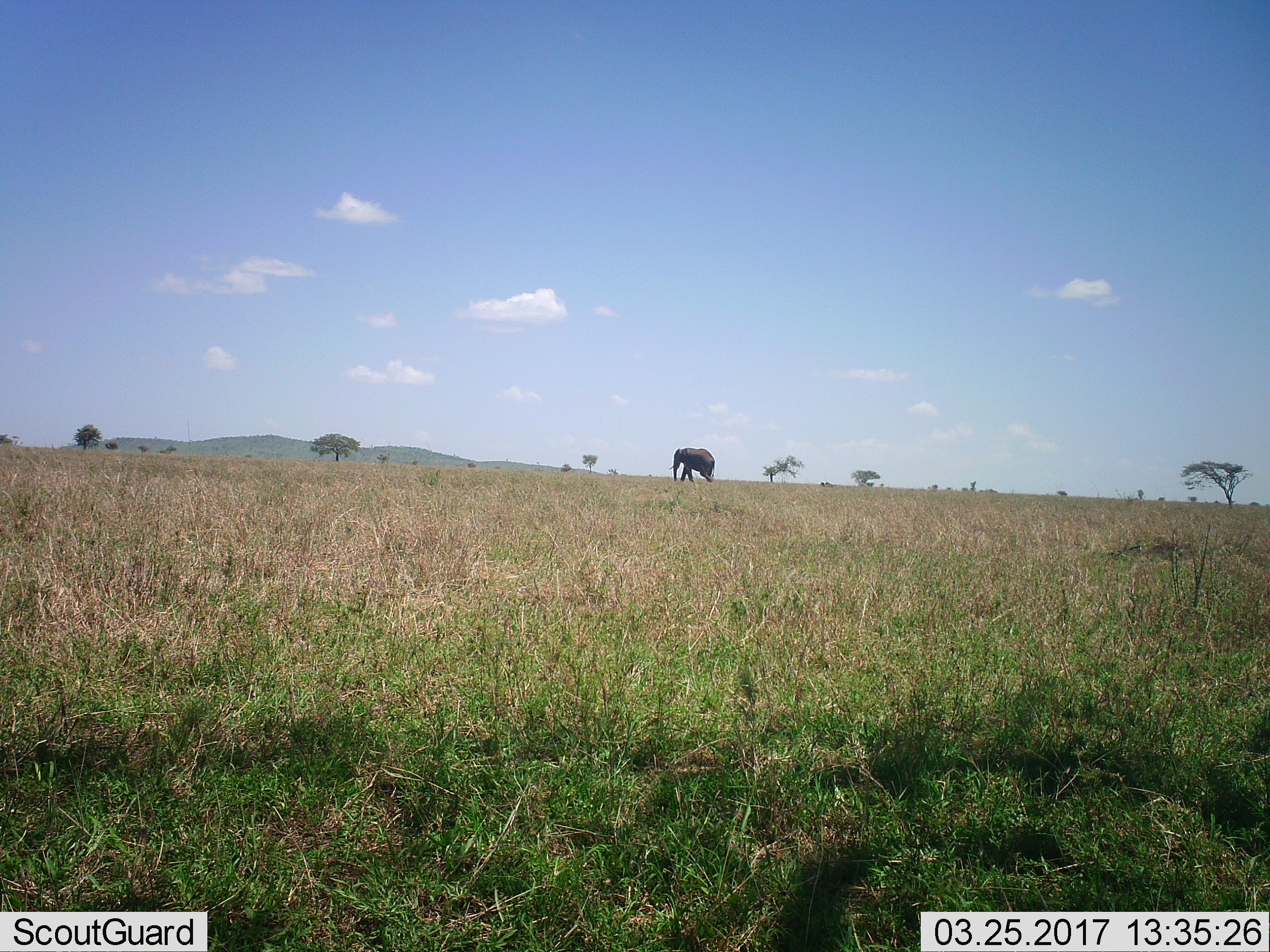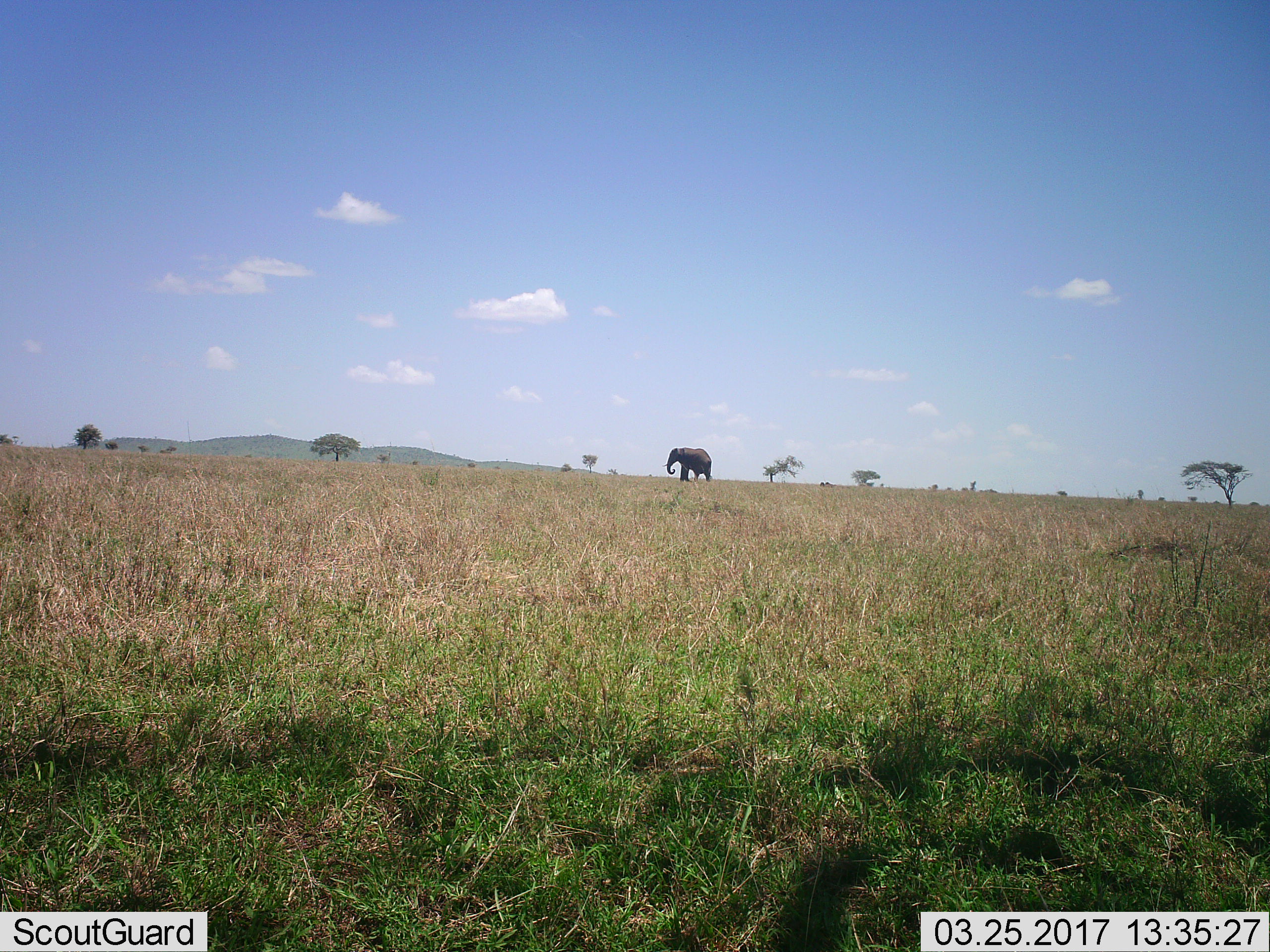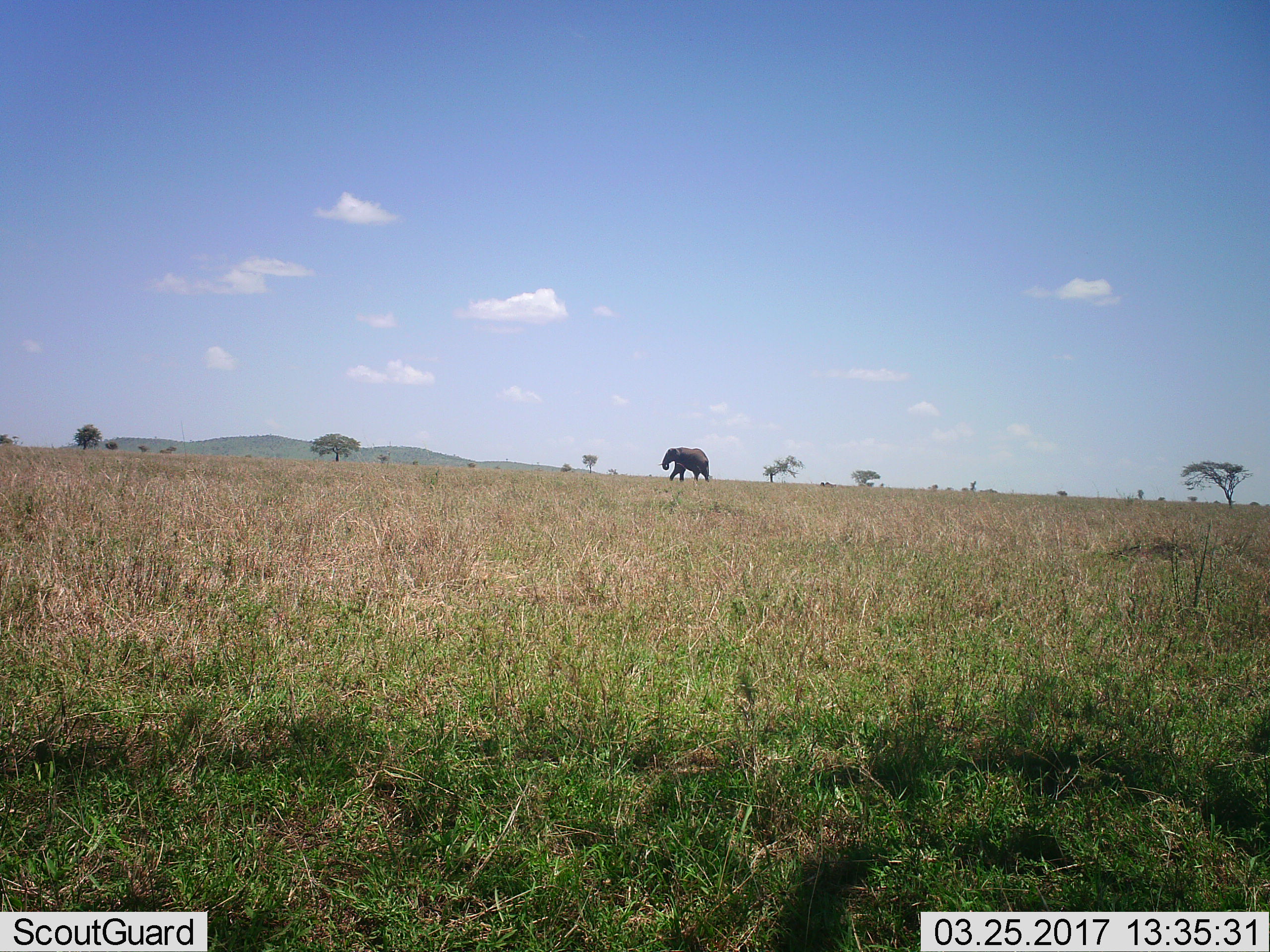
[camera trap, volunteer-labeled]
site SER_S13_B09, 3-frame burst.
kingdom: Animalia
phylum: Chordata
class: Mammalia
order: Proboscidea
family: Elephantidae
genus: Loxodonta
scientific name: Loxodonta africana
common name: african bush elephant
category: elephant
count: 1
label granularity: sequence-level